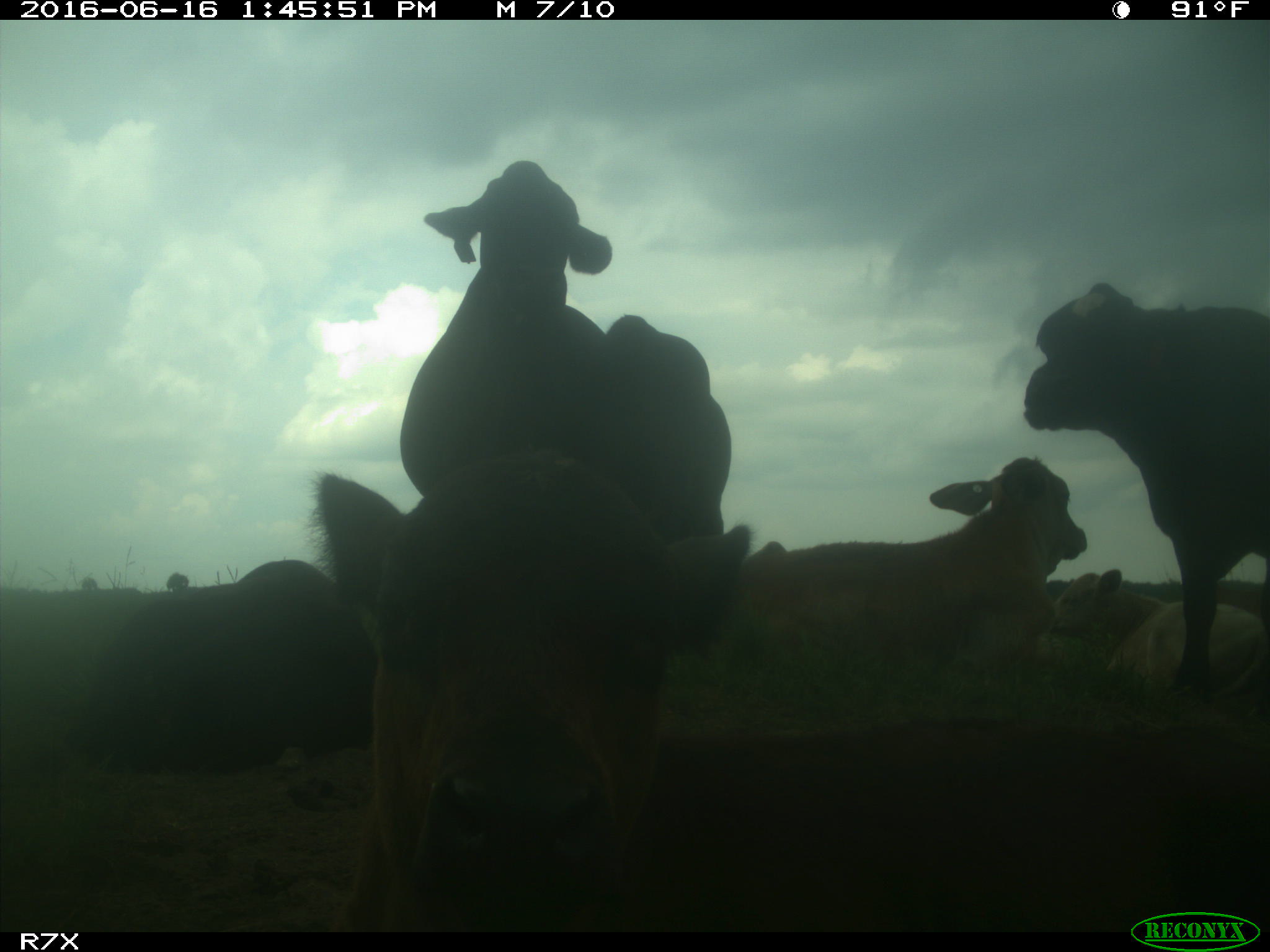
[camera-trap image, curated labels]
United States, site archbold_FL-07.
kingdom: Animalia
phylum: Chordata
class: Mammalia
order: Artiodactyla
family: Bovidae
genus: Bos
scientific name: Bos taurus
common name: domestic cow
Bos taurus (domestic cow).